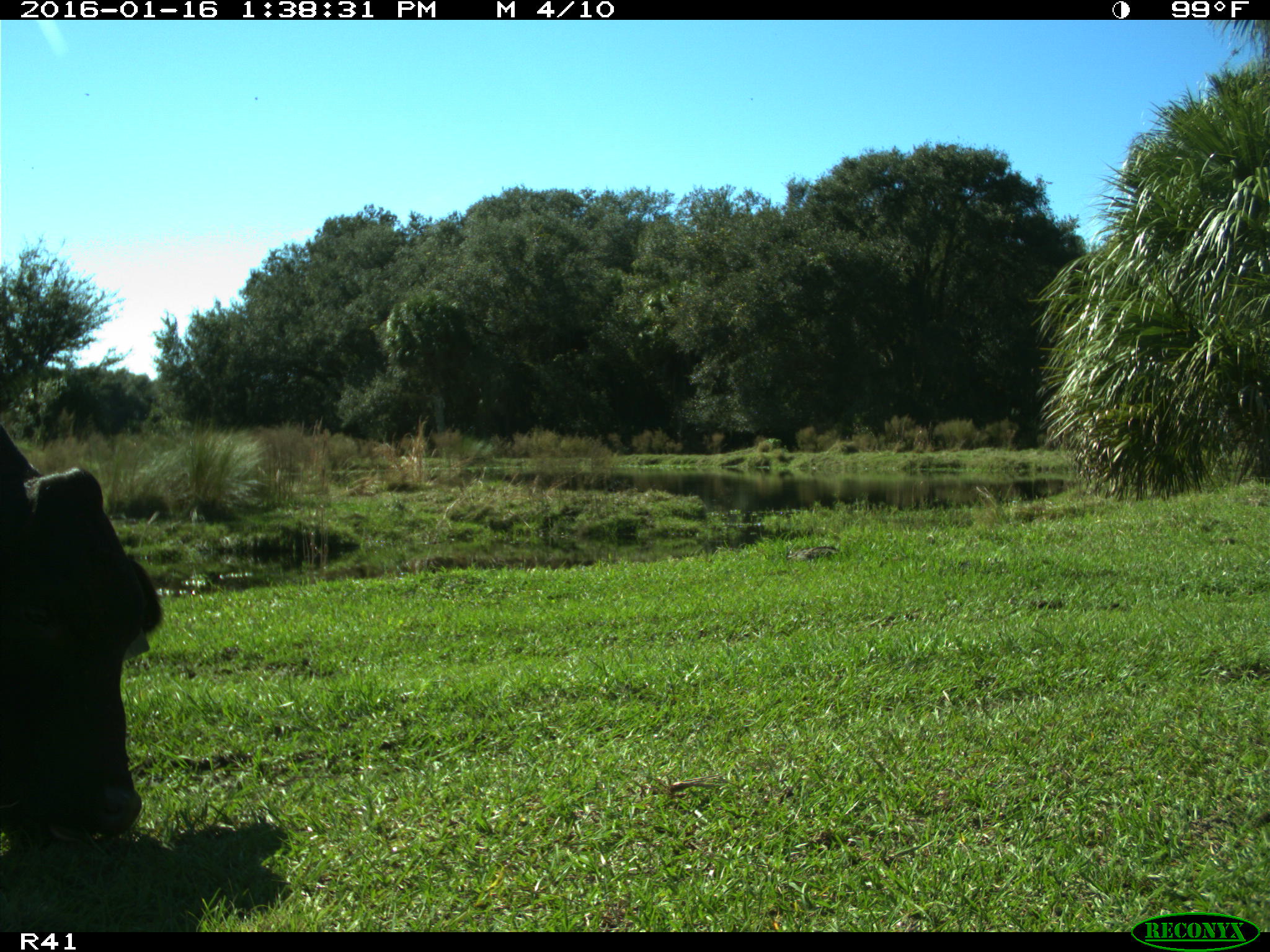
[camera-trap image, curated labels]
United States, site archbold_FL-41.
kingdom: Animalia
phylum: Chordata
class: Mammalia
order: Artiodactyla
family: Bovidae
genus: Bos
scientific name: Bos taurus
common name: domestic cow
Bos taurus (domestic cow).